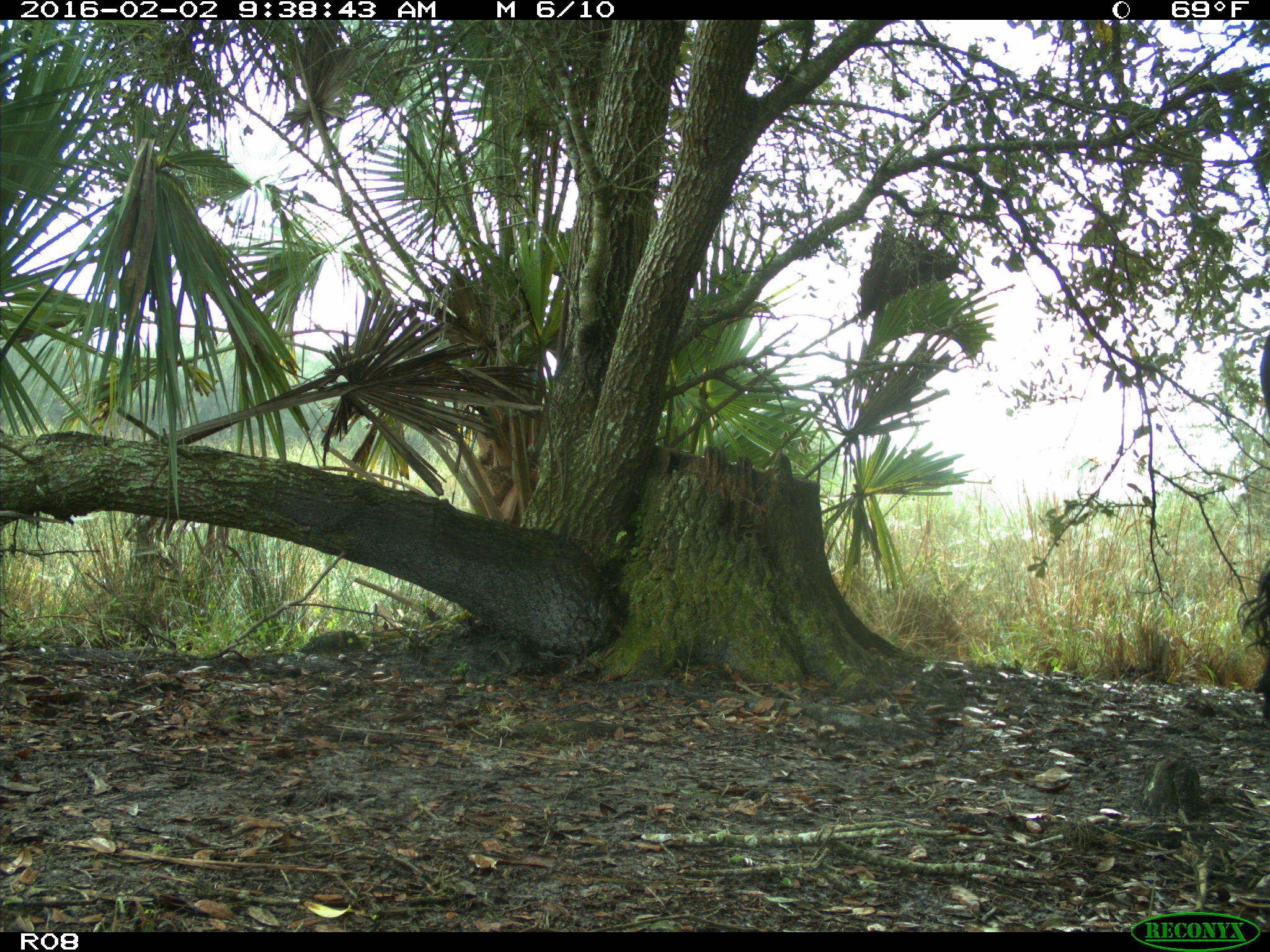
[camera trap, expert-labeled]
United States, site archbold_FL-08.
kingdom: Animalia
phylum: Chordata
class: Mammalia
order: Artiodactyla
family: Bovidae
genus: Bos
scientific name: Bos taurus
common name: domestic cow